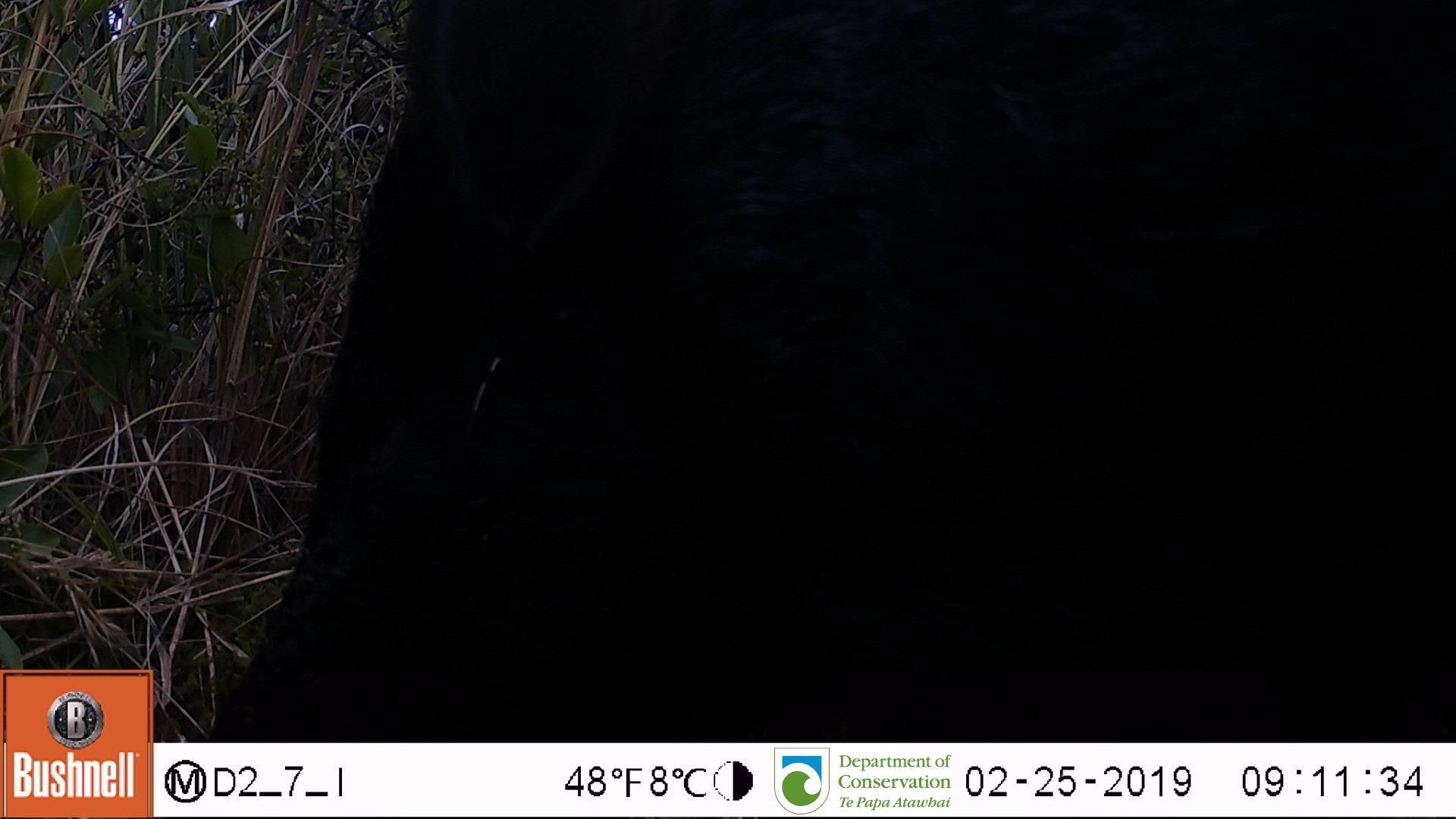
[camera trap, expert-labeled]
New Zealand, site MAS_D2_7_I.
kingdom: Animalia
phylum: Chordata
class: Mammalia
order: Artiodactyla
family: Suidae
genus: Sus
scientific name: Sus scrofa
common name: pig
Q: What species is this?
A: Pig (Sus scrofa).